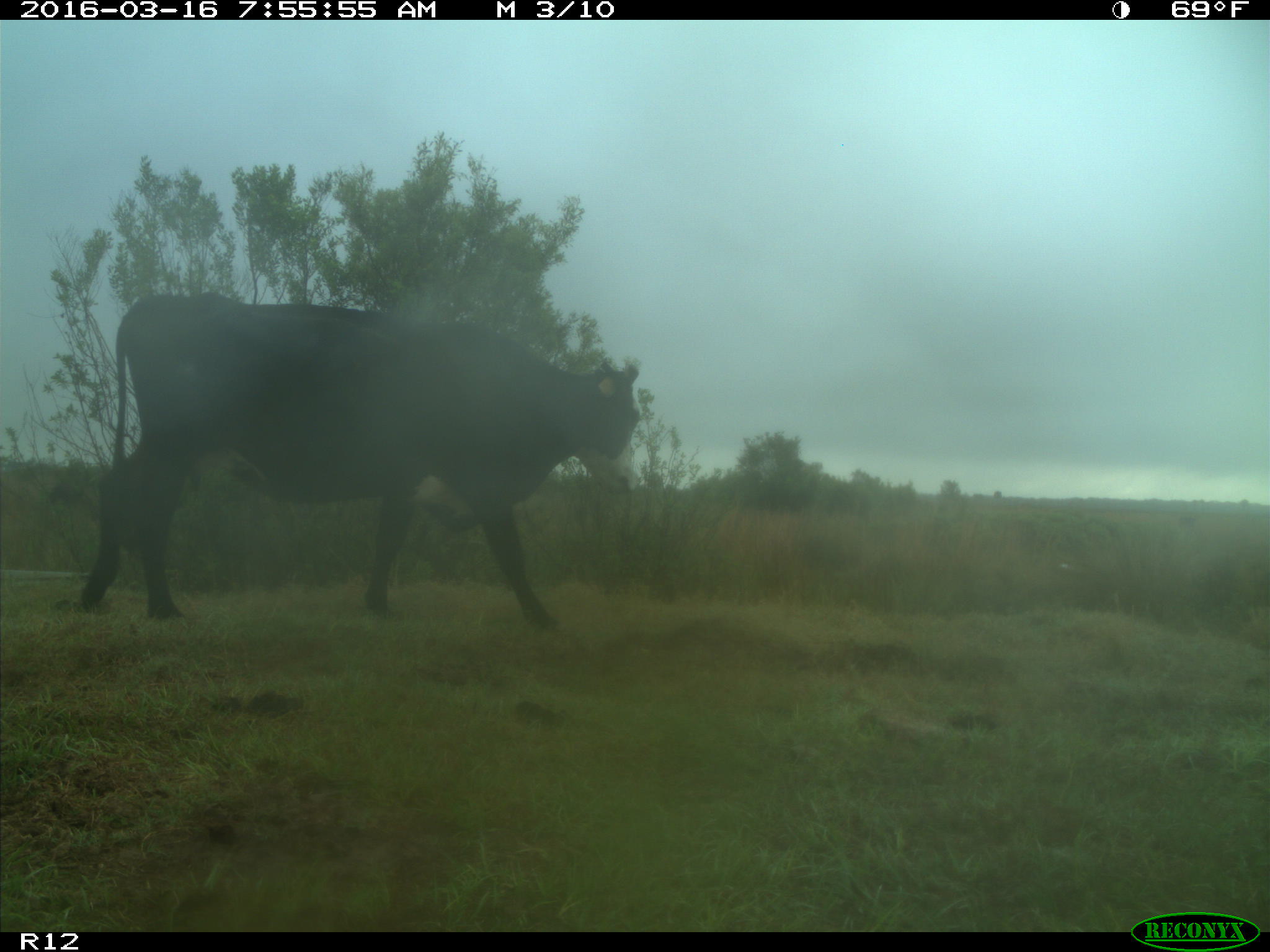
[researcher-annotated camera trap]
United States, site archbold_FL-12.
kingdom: Animalia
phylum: Chordata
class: Mammalia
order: Artiodactyla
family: Bovidae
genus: Bos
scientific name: Bos taurus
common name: domestic cow